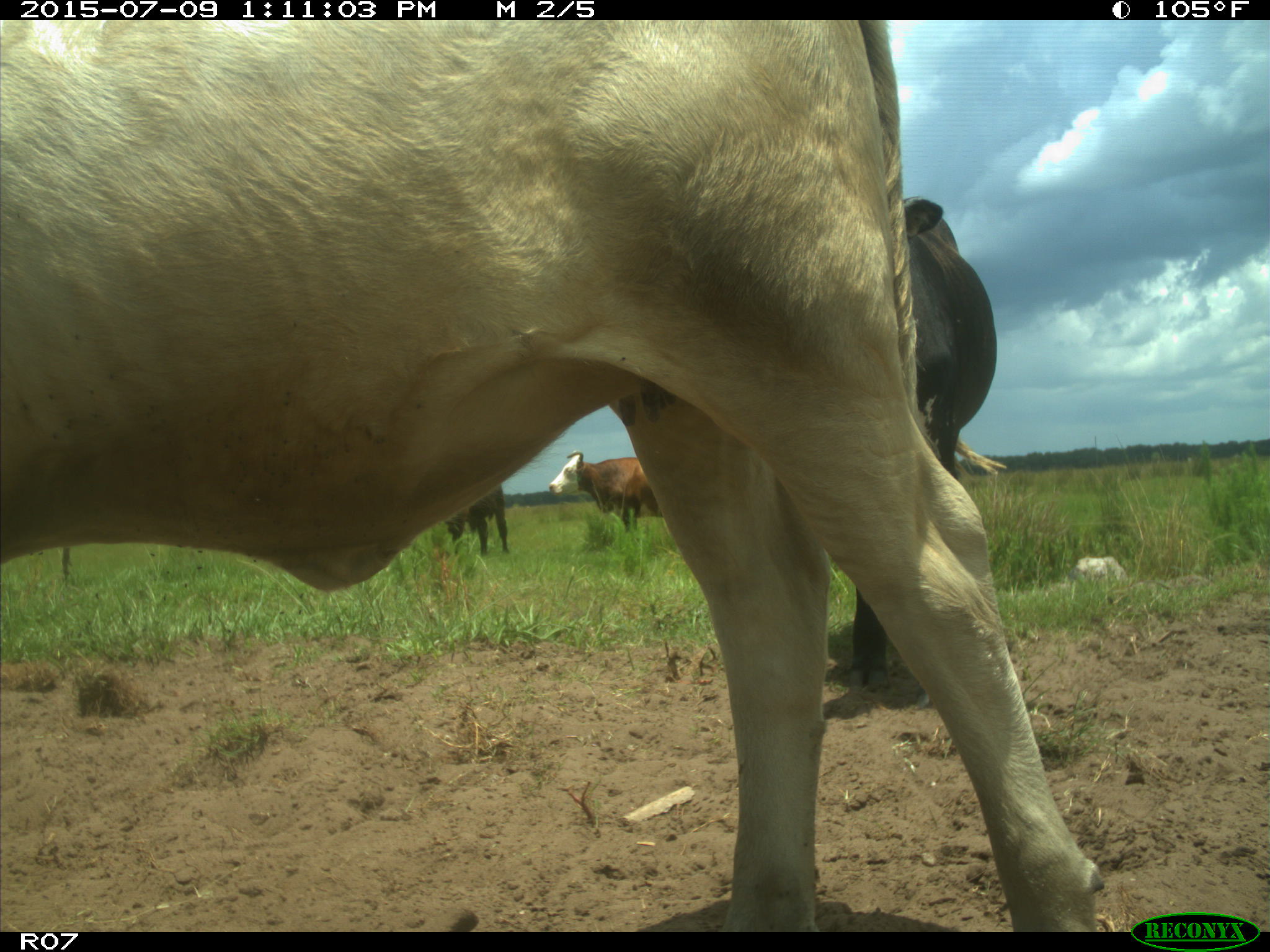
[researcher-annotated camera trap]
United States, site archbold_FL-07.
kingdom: Animalia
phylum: Chordata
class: Mammalia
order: Artiodactyla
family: Bovidae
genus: Bos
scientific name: Bos taurus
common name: domestic cow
Bos taurus (domestic cow).